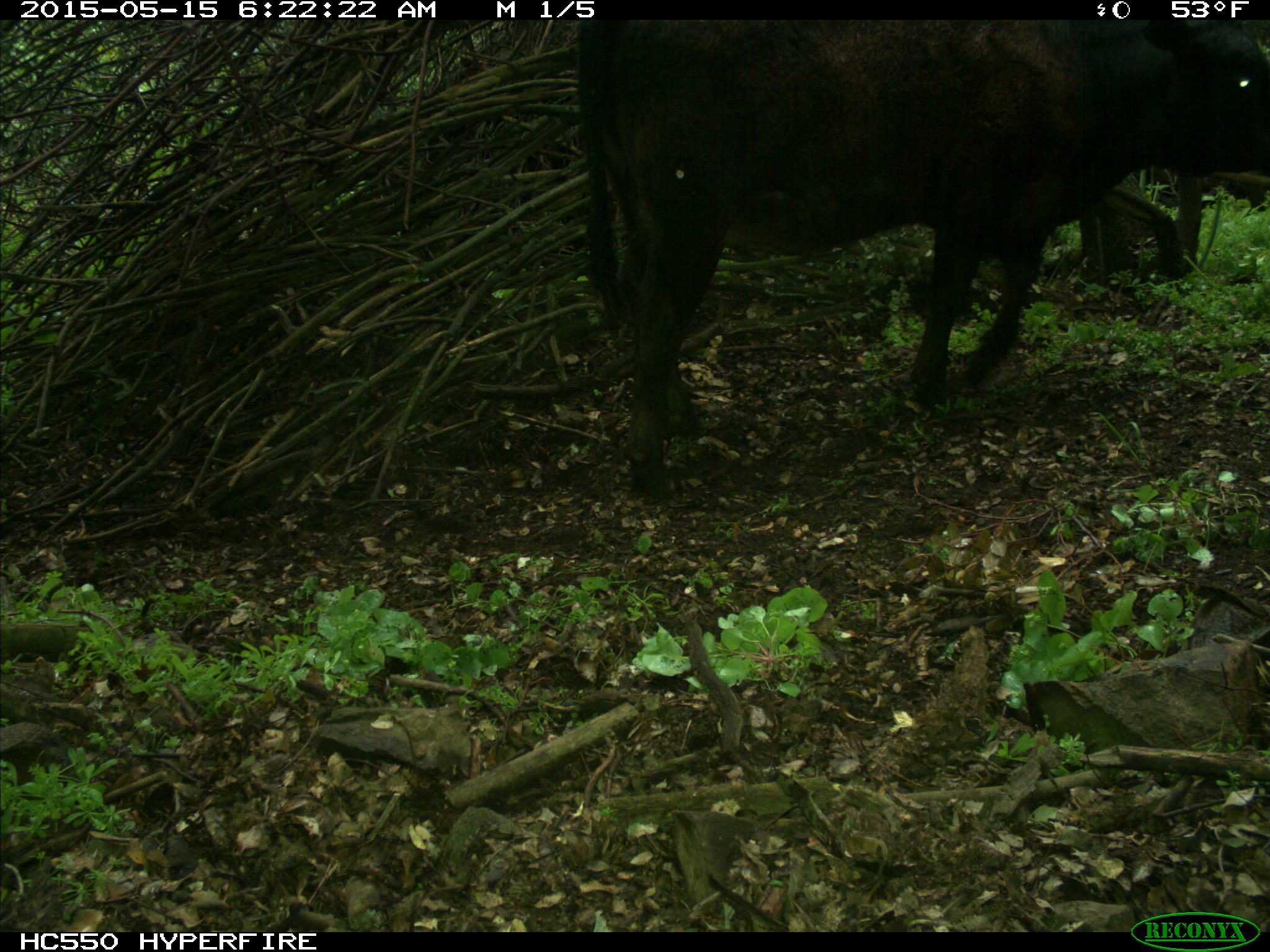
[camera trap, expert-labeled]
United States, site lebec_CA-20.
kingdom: Animalia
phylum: Chordata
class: Mammalia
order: Artiodactyla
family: Bovidae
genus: Bos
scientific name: Bos taurus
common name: domestic cow